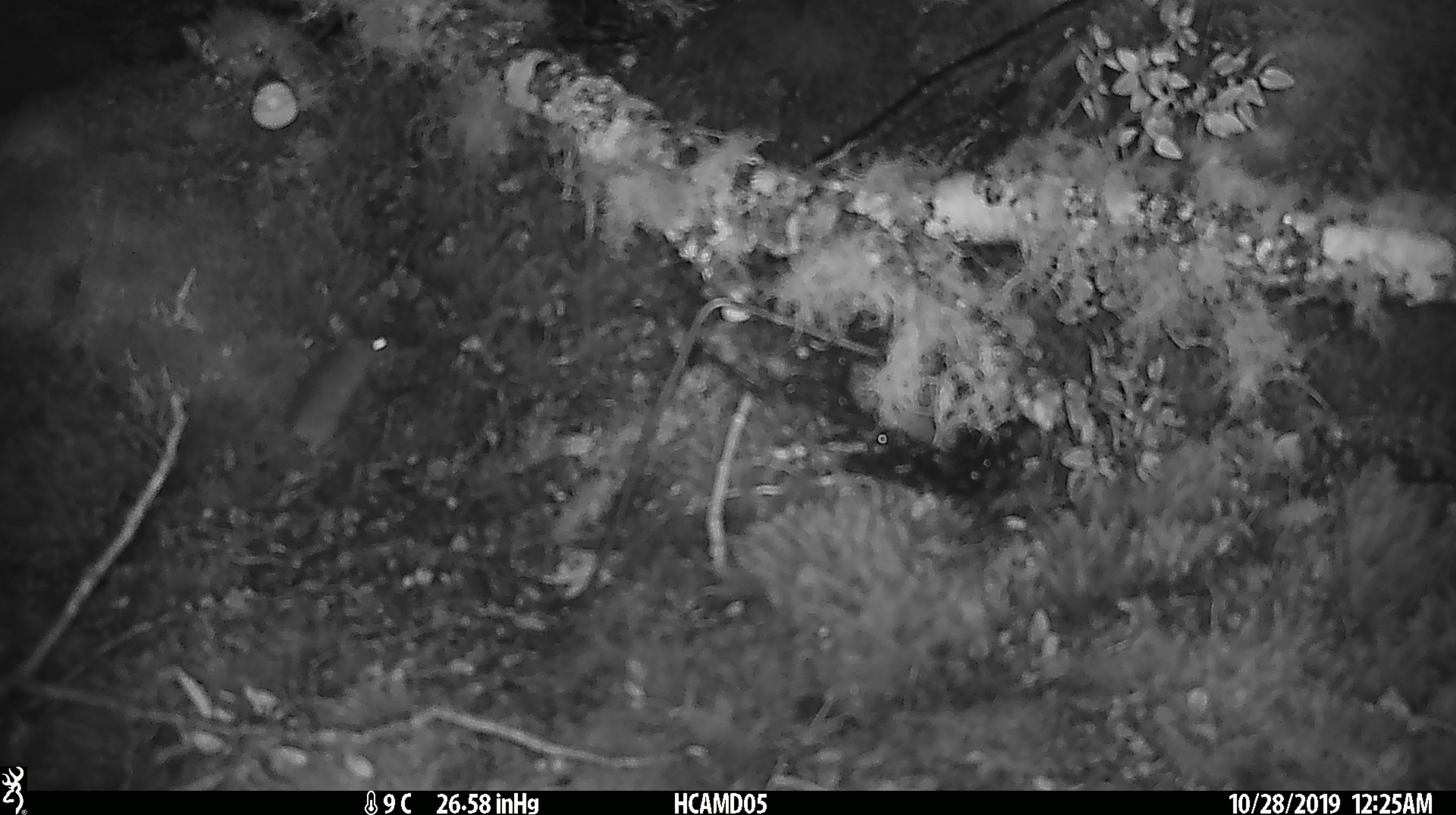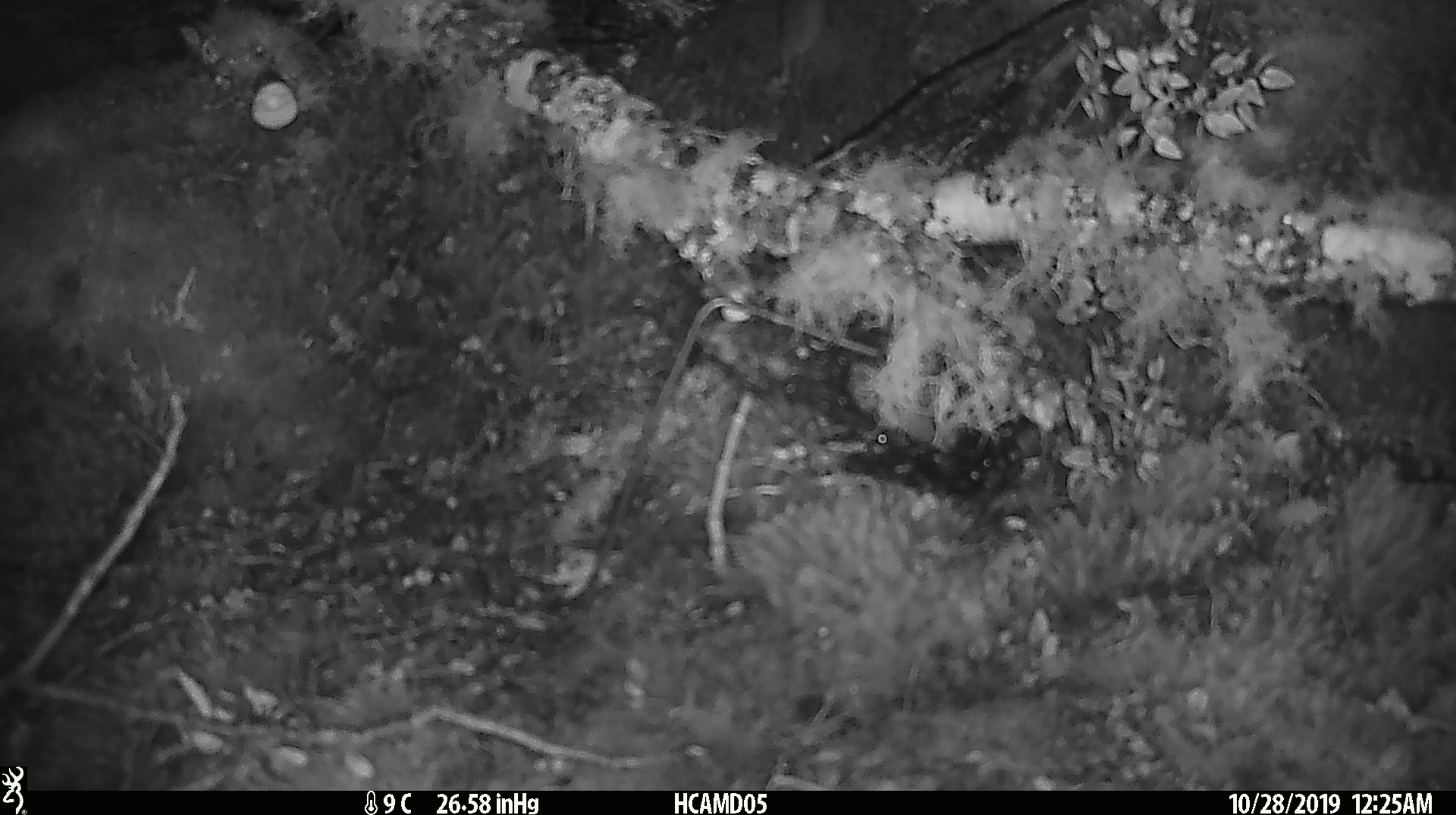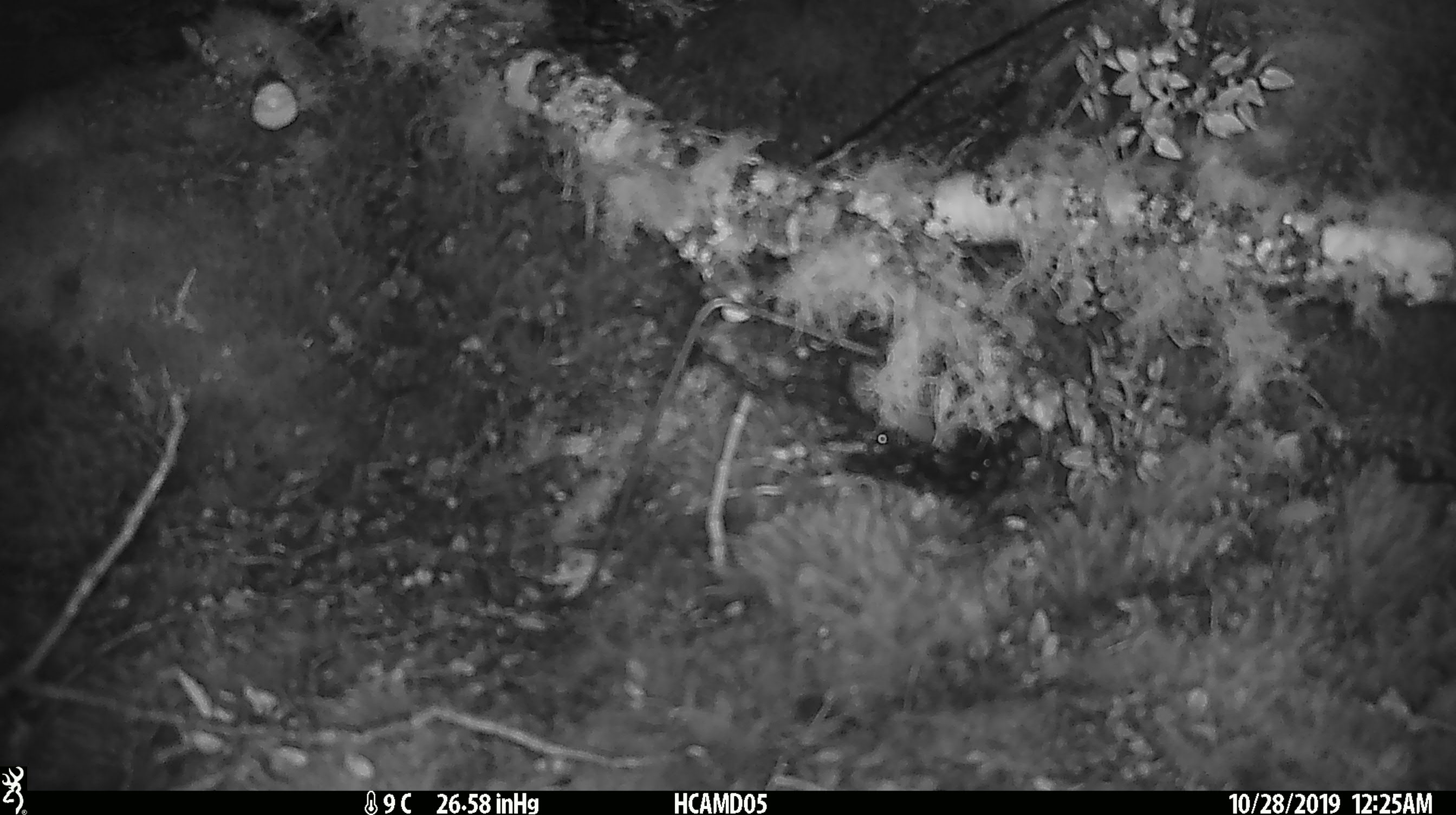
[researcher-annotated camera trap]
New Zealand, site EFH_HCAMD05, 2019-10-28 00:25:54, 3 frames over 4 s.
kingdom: Animalia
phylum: Chordata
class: Mammalia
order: Rodentia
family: Muridae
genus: Mus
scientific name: Mus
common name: mouse